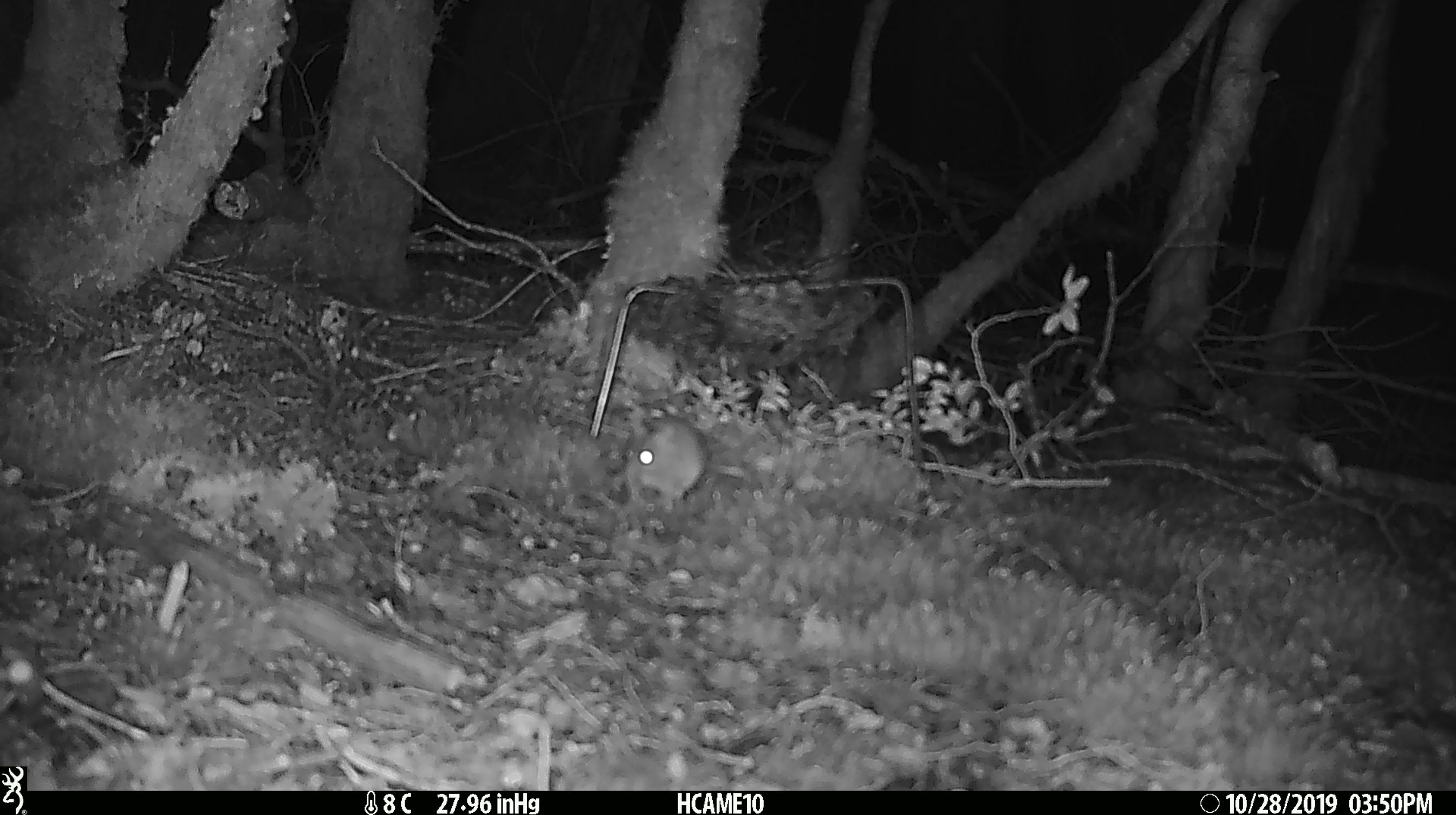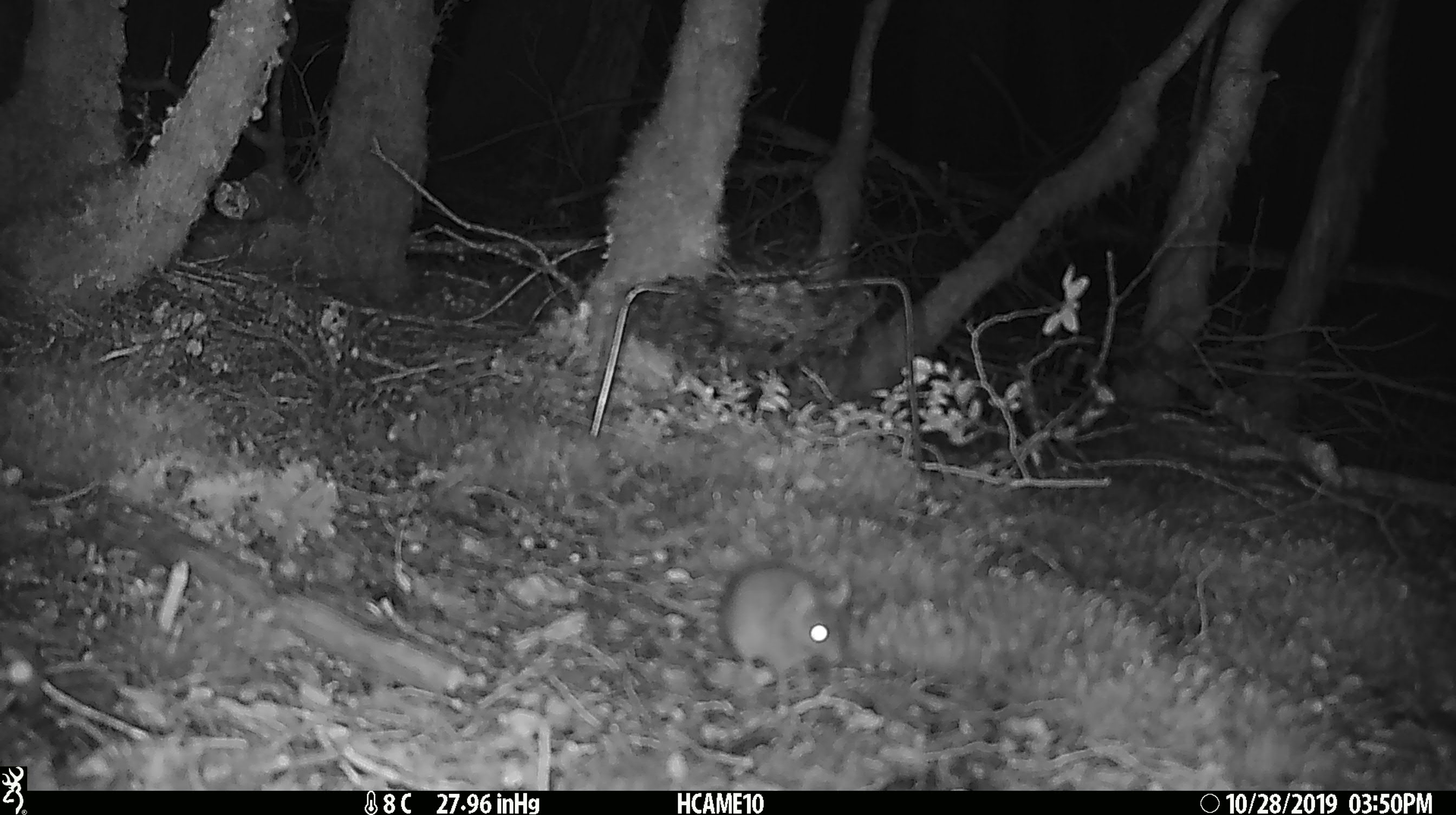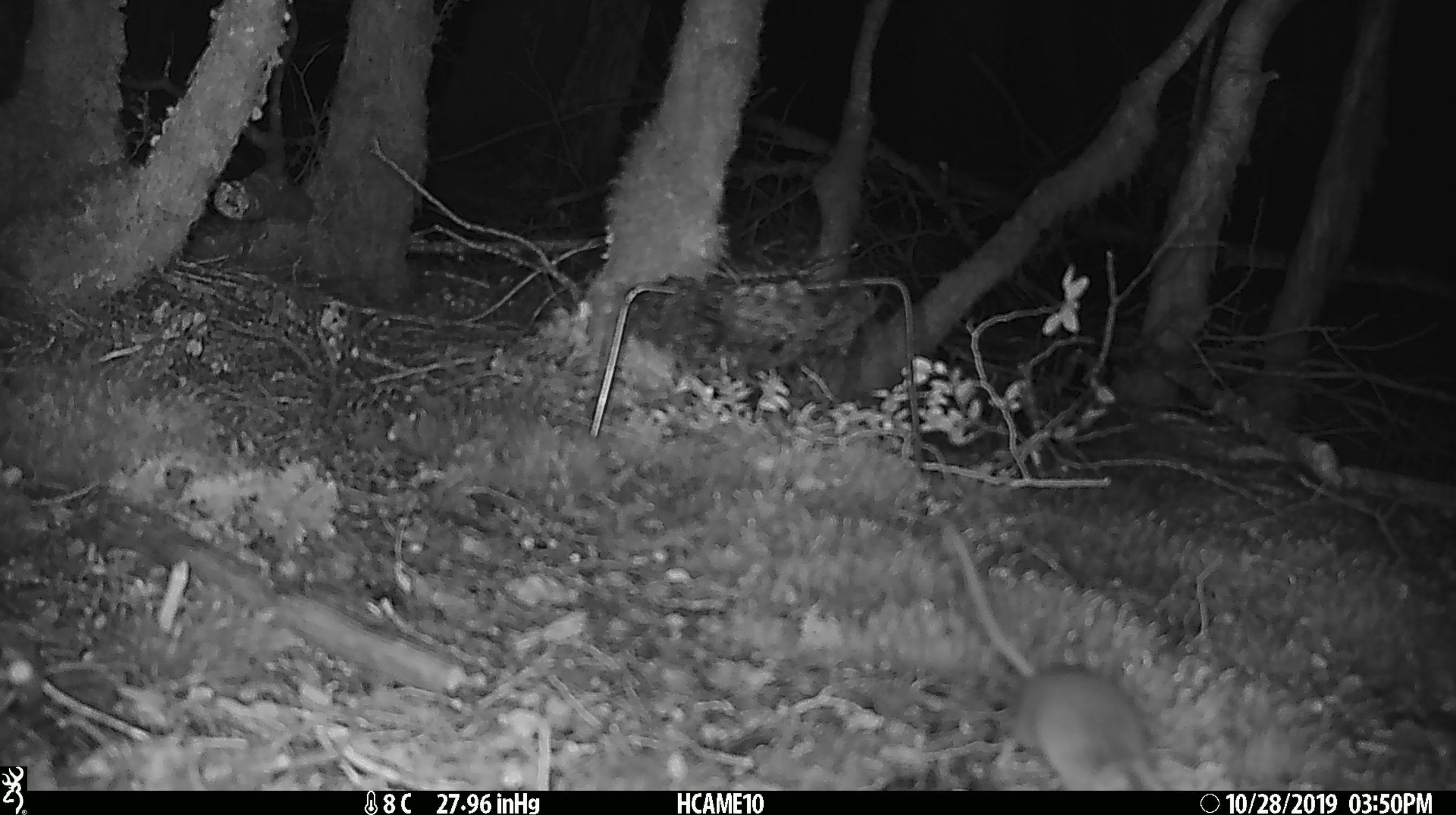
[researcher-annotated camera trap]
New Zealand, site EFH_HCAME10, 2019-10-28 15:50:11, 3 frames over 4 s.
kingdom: Animalia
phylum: Chordata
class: Mammalia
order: Rodentia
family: Muridae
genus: Mus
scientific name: Mus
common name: mouse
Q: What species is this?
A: Mouse (Mus).